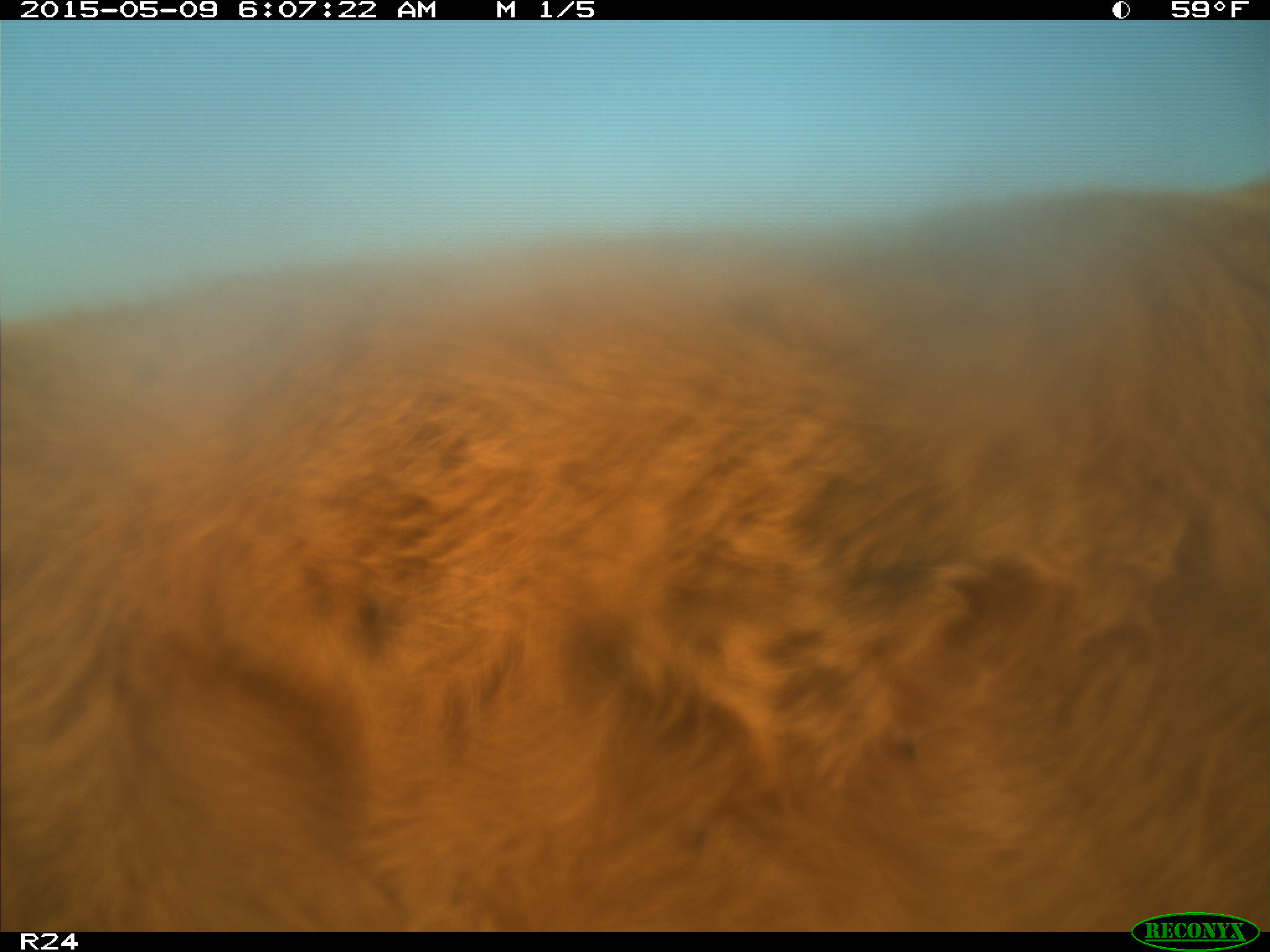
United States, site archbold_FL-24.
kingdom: Animalia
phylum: Chordata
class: Mammalia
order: Artiodactyla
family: Bovidae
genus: Bos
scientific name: Bos taurus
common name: domestic cow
Bos taurus (domestic cow).